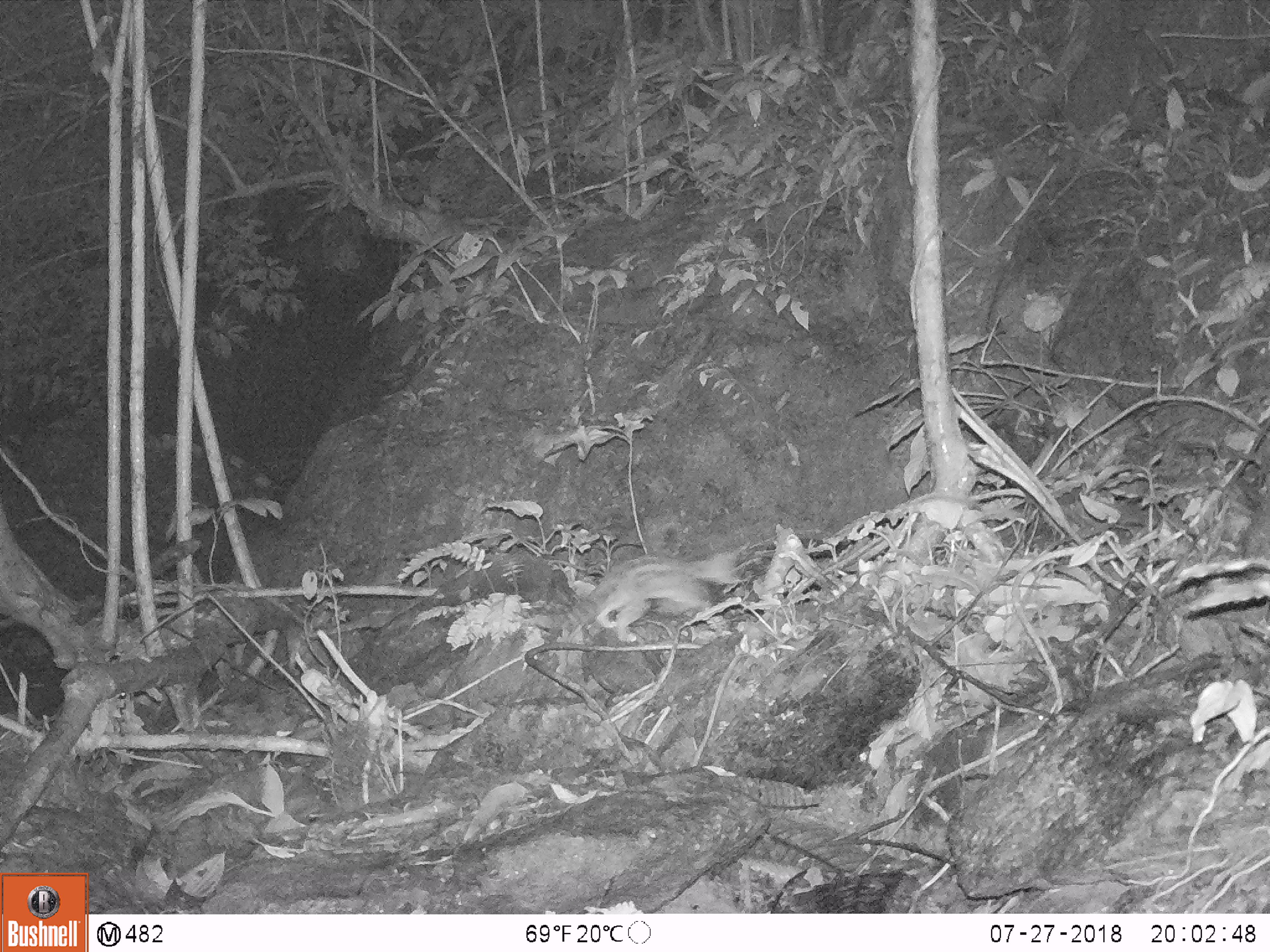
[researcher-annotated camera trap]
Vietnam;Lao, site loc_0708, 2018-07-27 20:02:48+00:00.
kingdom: Animalia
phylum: Chordata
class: Mammalia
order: Carnivora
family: Prionodontidae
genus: Prionodon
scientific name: Prionodon pardicolor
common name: spotted linsang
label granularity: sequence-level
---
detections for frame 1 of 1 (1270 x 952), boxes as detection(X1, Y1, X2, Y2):
spotted linsang: detection(533, 548, 737, 642)